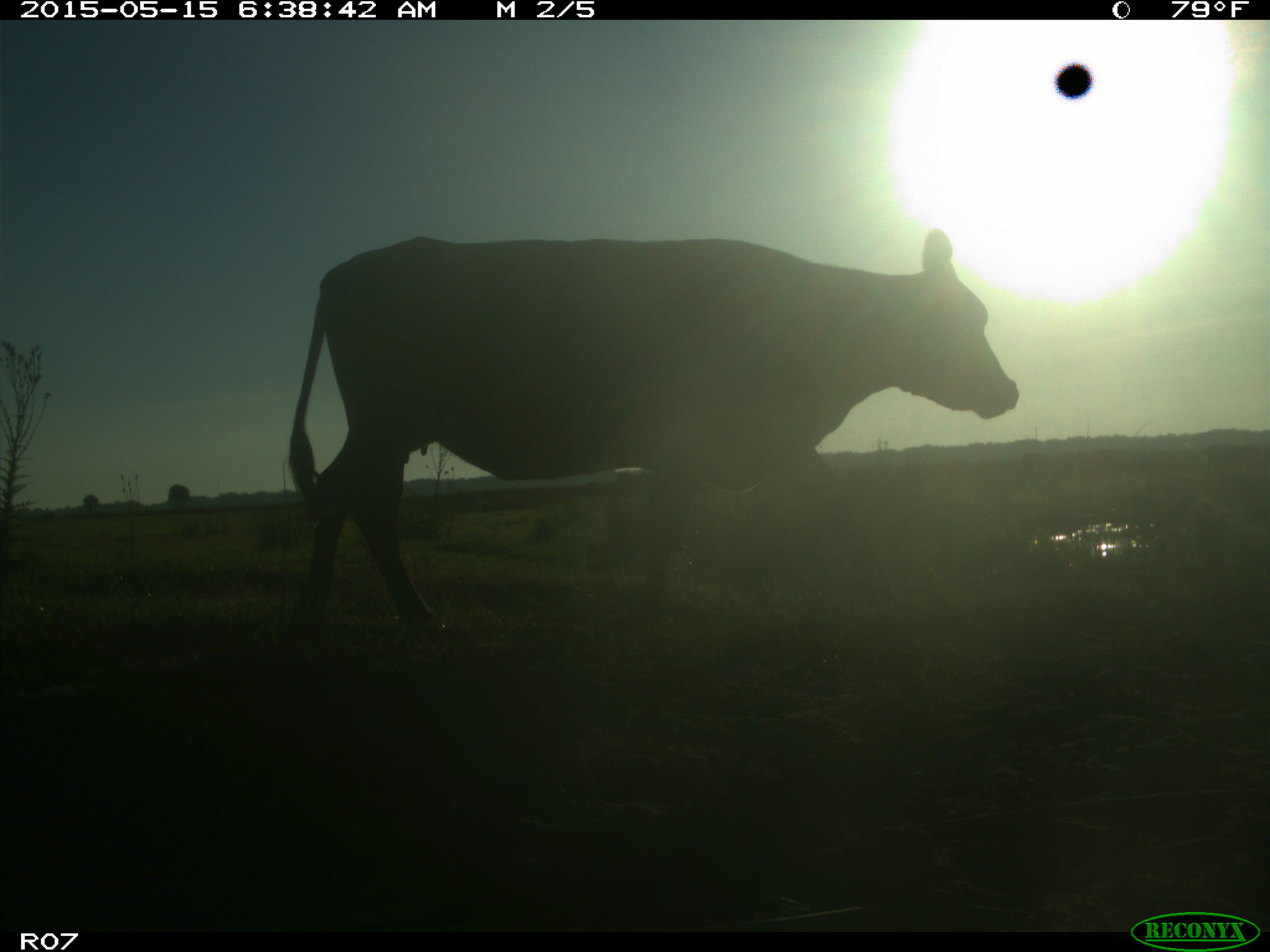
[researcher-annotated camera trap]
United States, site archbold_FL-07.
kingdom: Animalia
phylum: Chordata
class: Mammalia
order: Artiodactyla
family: Bovidae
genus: Bos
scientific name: Bos taurus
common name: domestic cow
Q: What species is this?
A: Bos taurus (domestic cow).